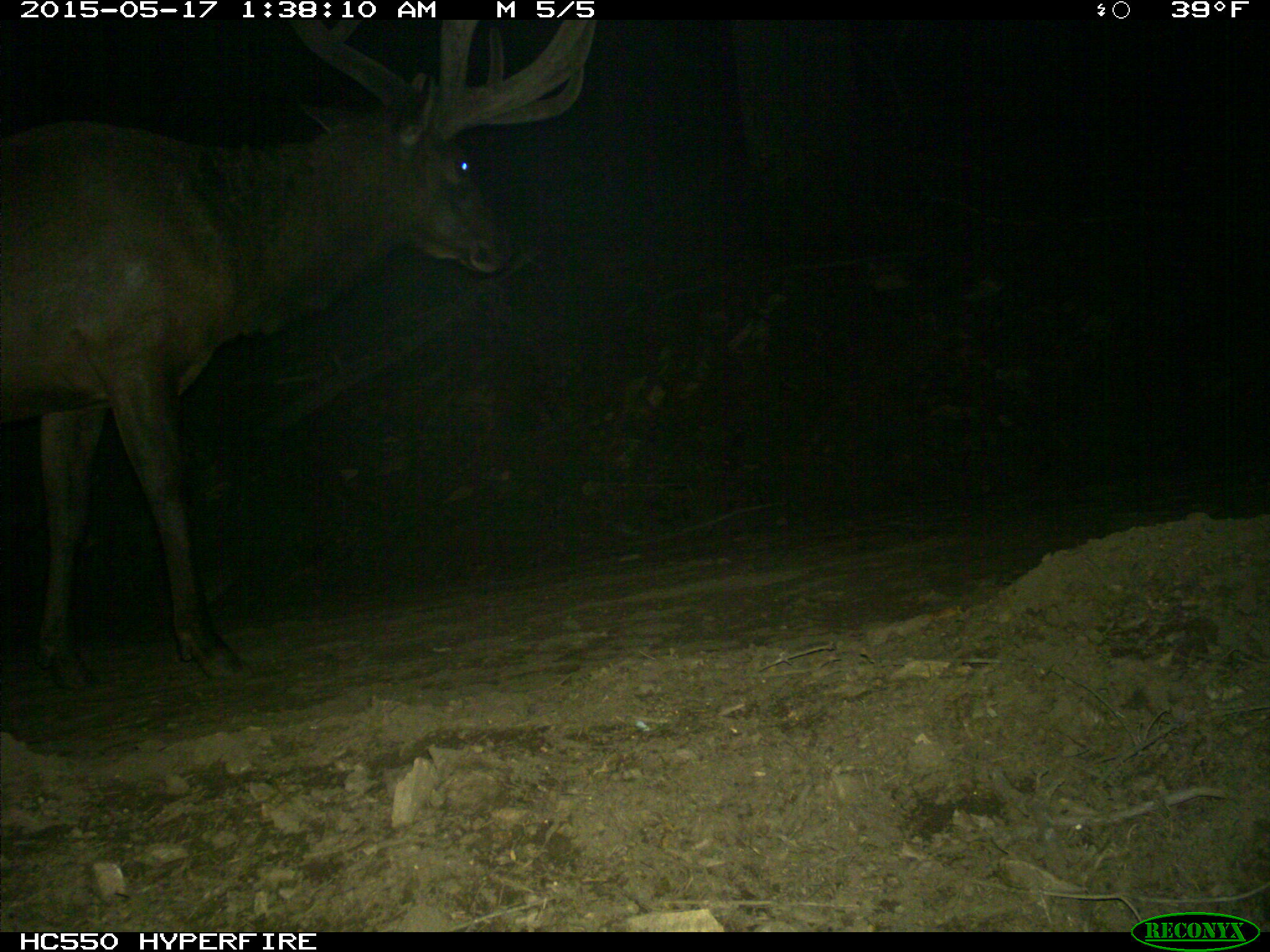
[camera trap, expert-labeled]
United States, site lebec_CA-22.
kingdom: Animalia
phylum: Chordata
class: Mammalia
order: Artiodactyla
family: Cervidae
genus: Cervus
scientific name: Cervus canadensis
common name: elk